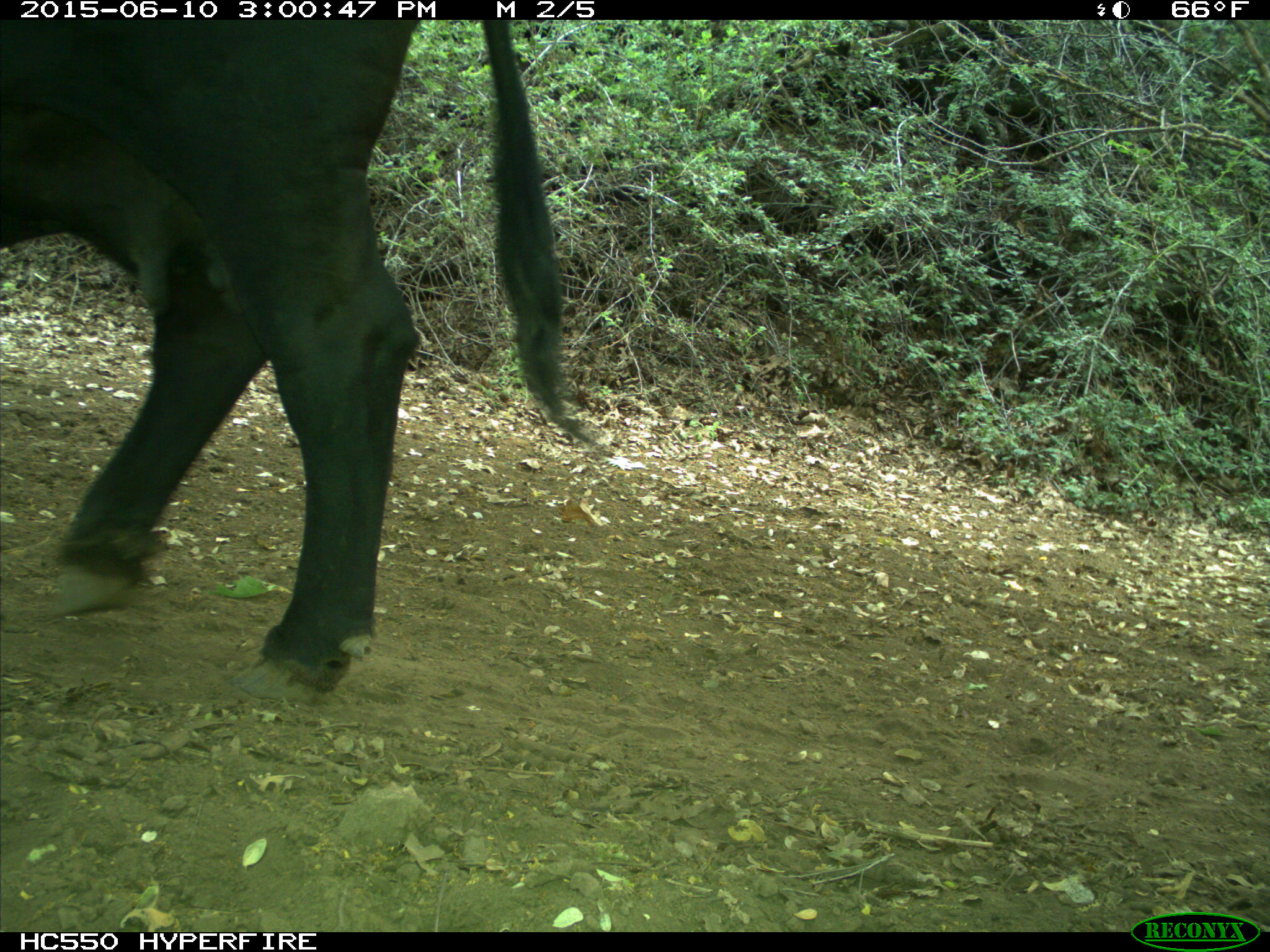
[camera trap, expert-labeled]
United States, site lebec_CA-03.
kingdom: Animalia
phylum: Chordata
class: Mammalia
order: Artiodactyla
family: Bovidae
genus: Bos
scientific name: Bos taurus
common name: domestic cow